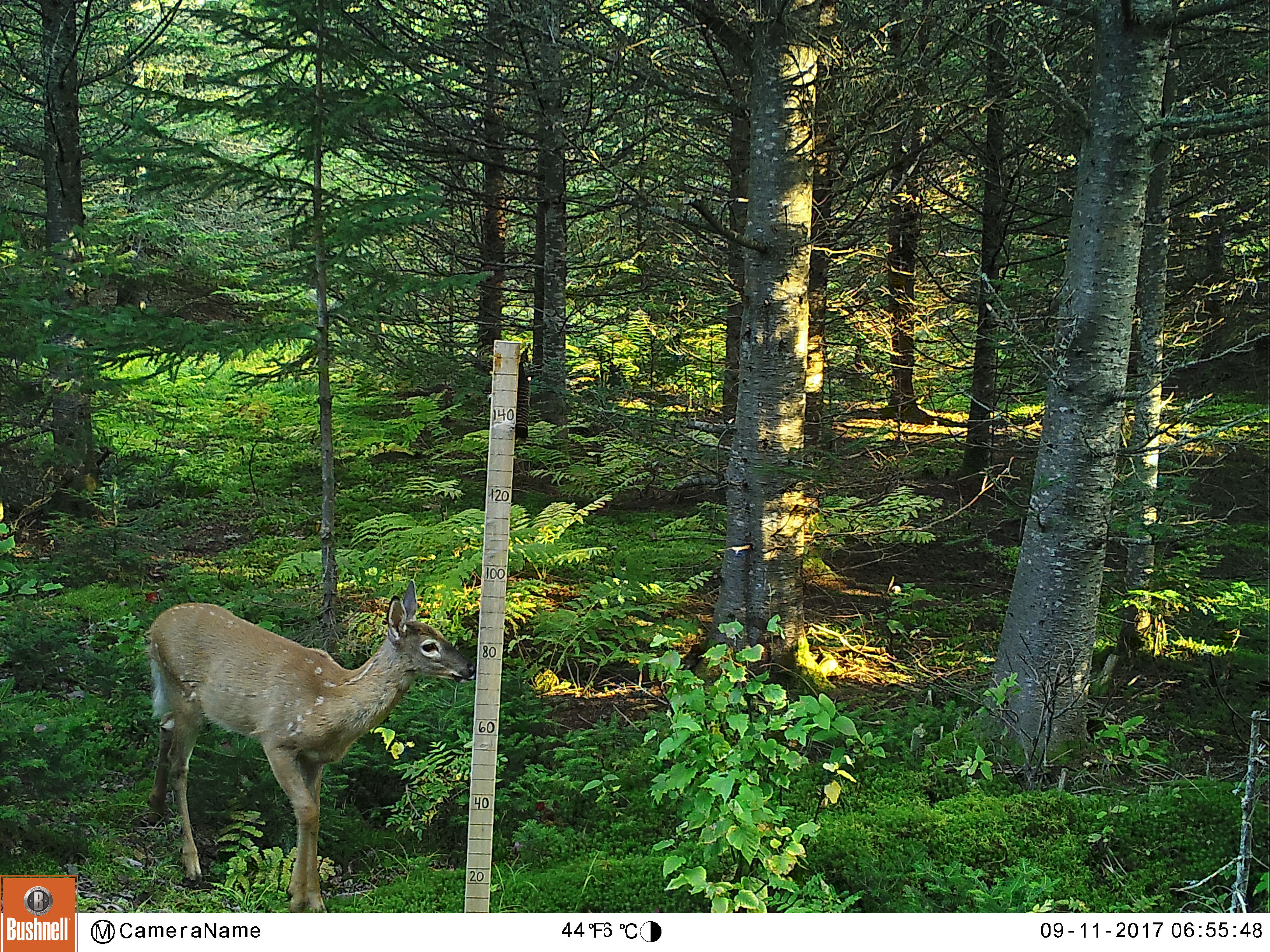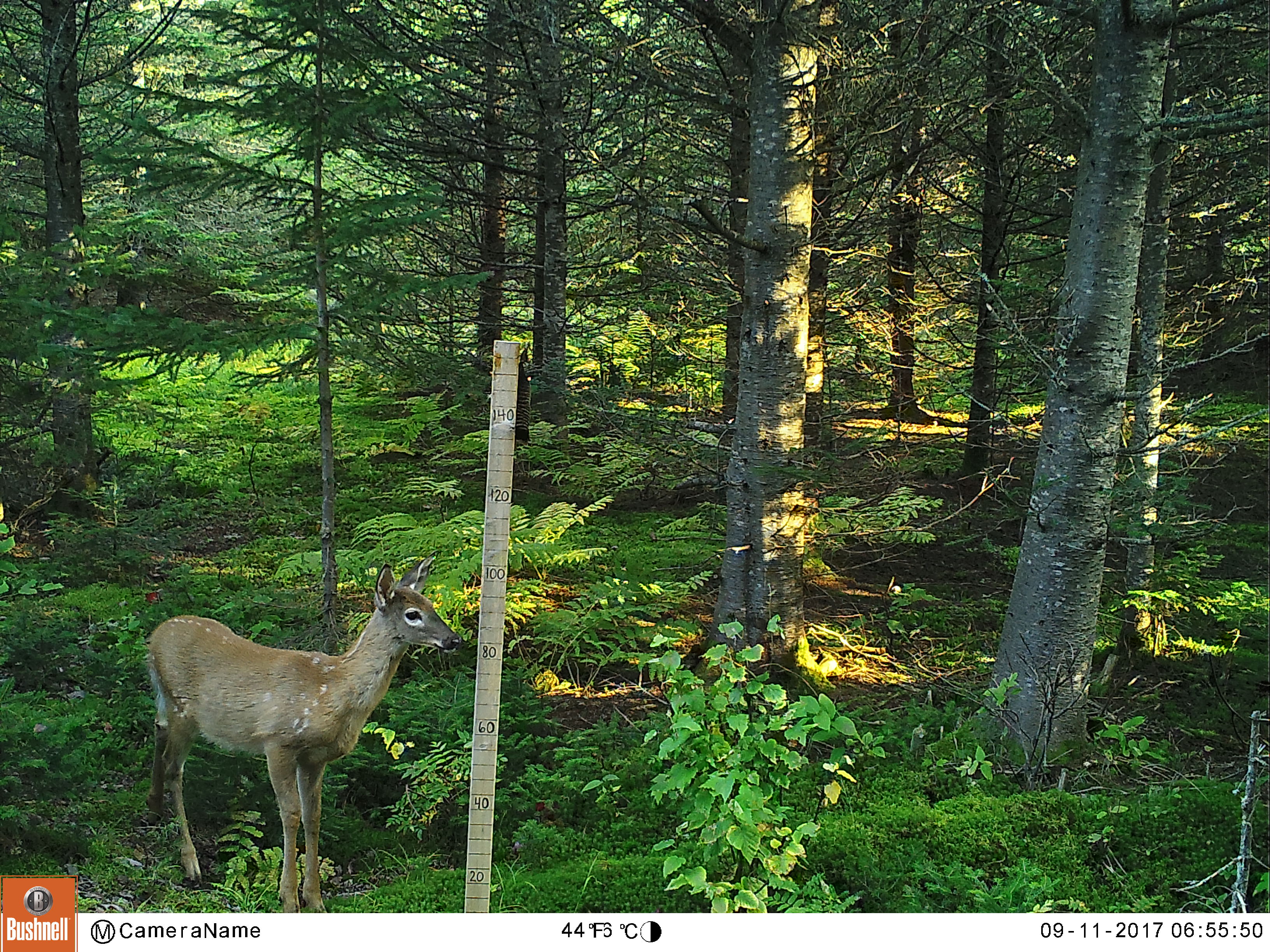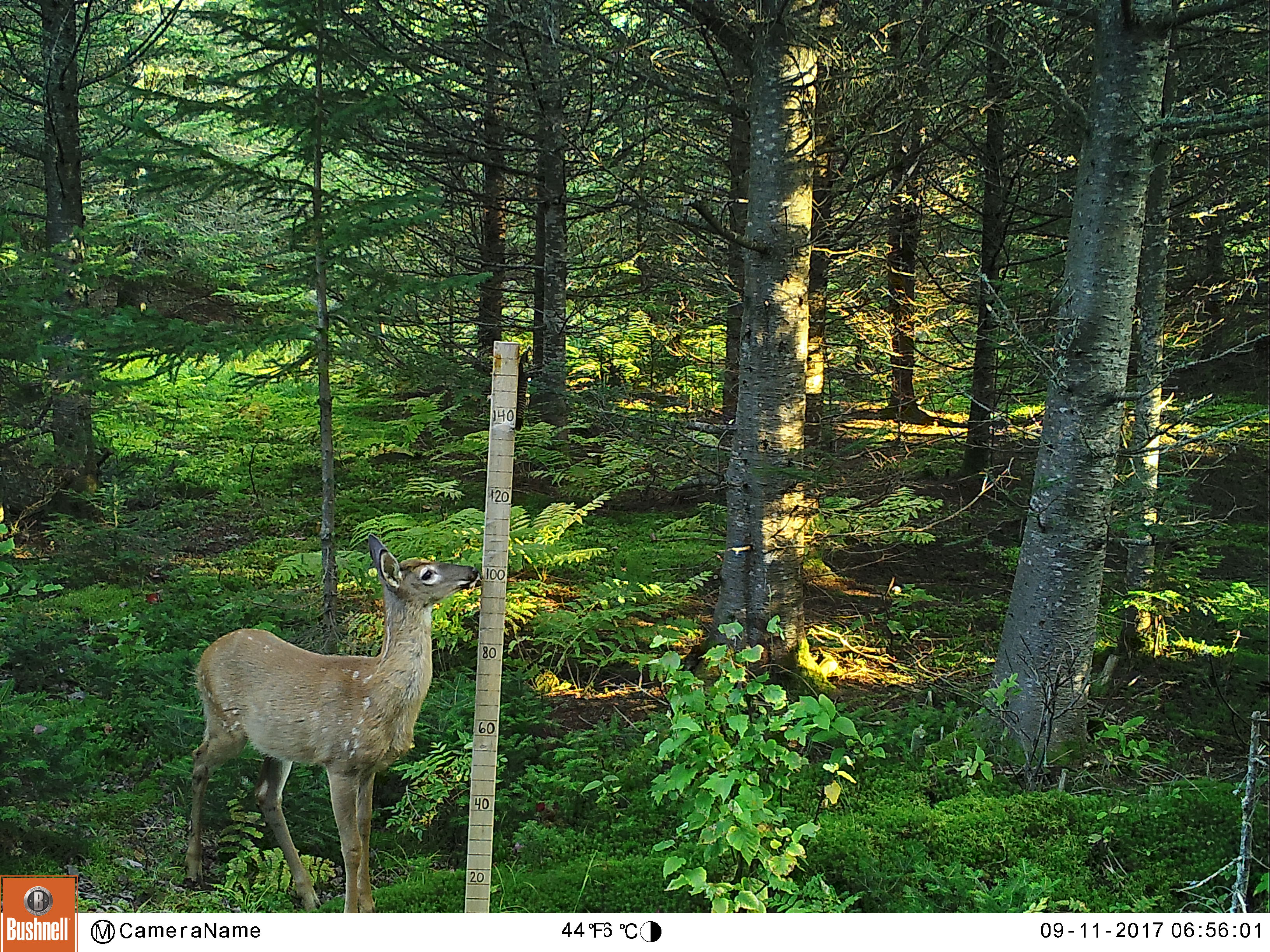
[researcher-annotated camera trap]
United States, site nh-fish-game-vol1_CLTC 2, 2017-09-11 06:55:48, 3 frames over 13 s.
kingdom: Animalia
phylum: Chordata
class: Mammalia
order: Artiodactyla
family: Cervidae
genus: Odocoileus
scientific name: Odocoileus virginianus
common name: white-tailed deer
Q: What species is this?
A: White-tailed deer (Odocoileus virginianus).